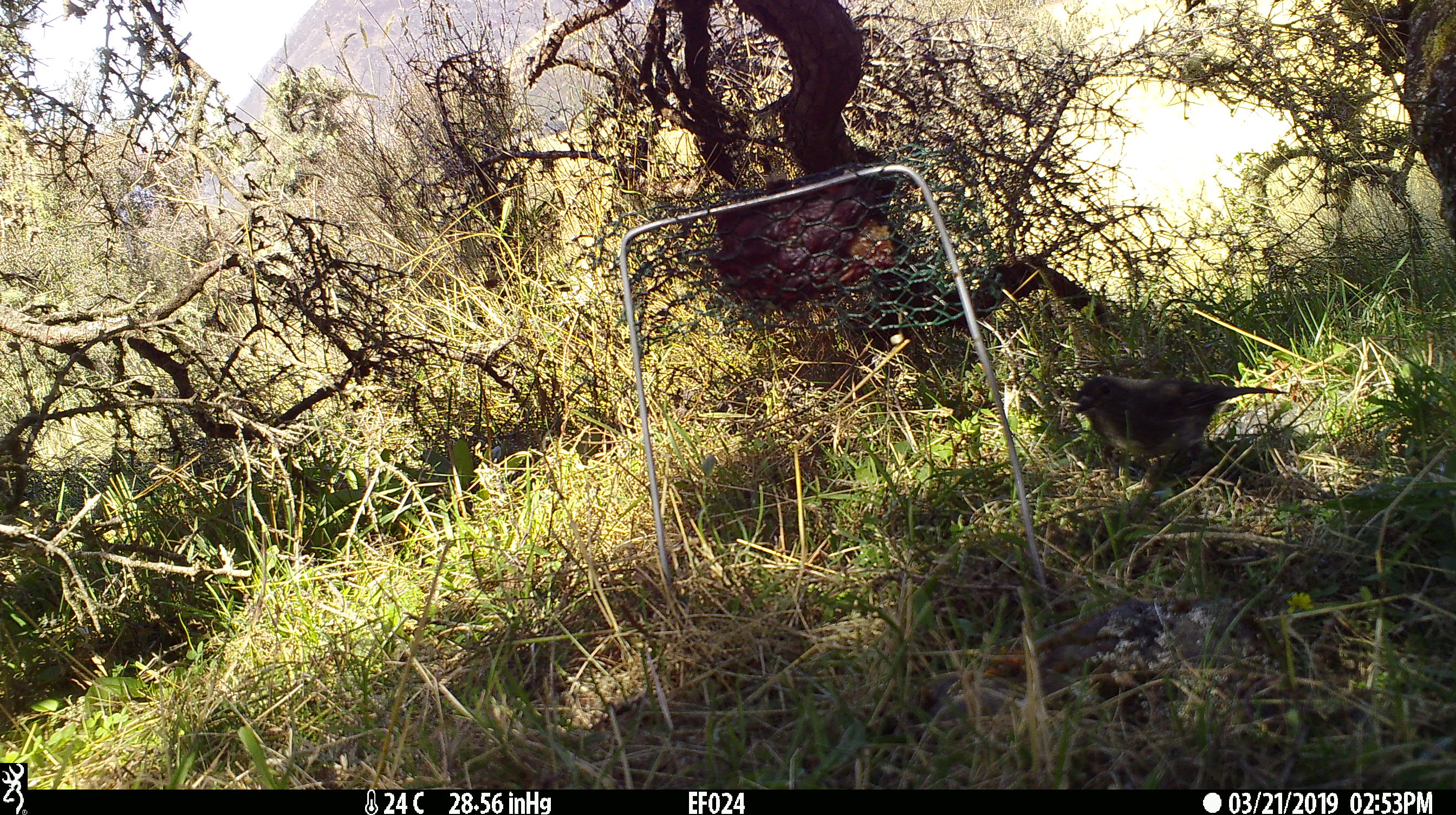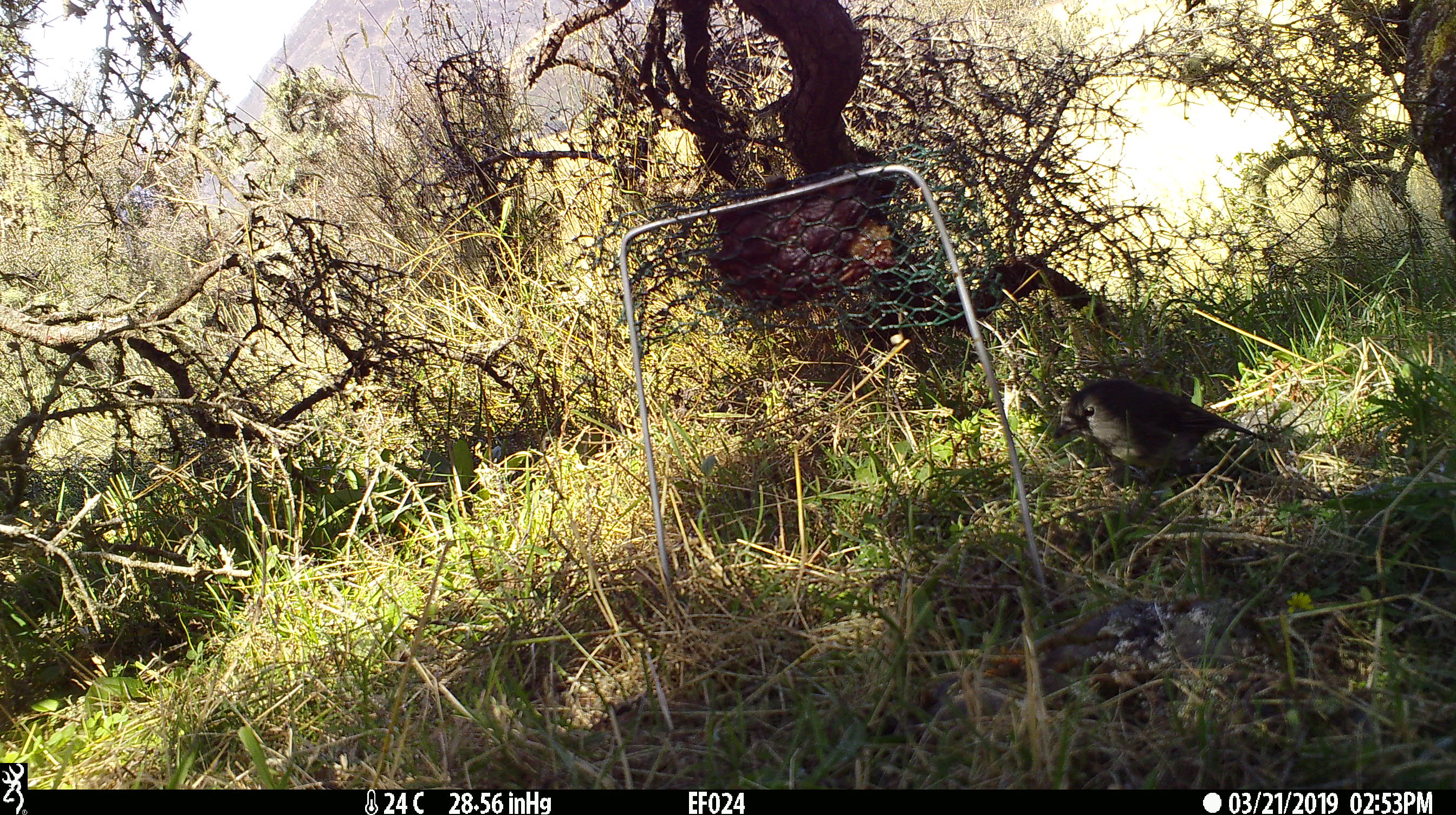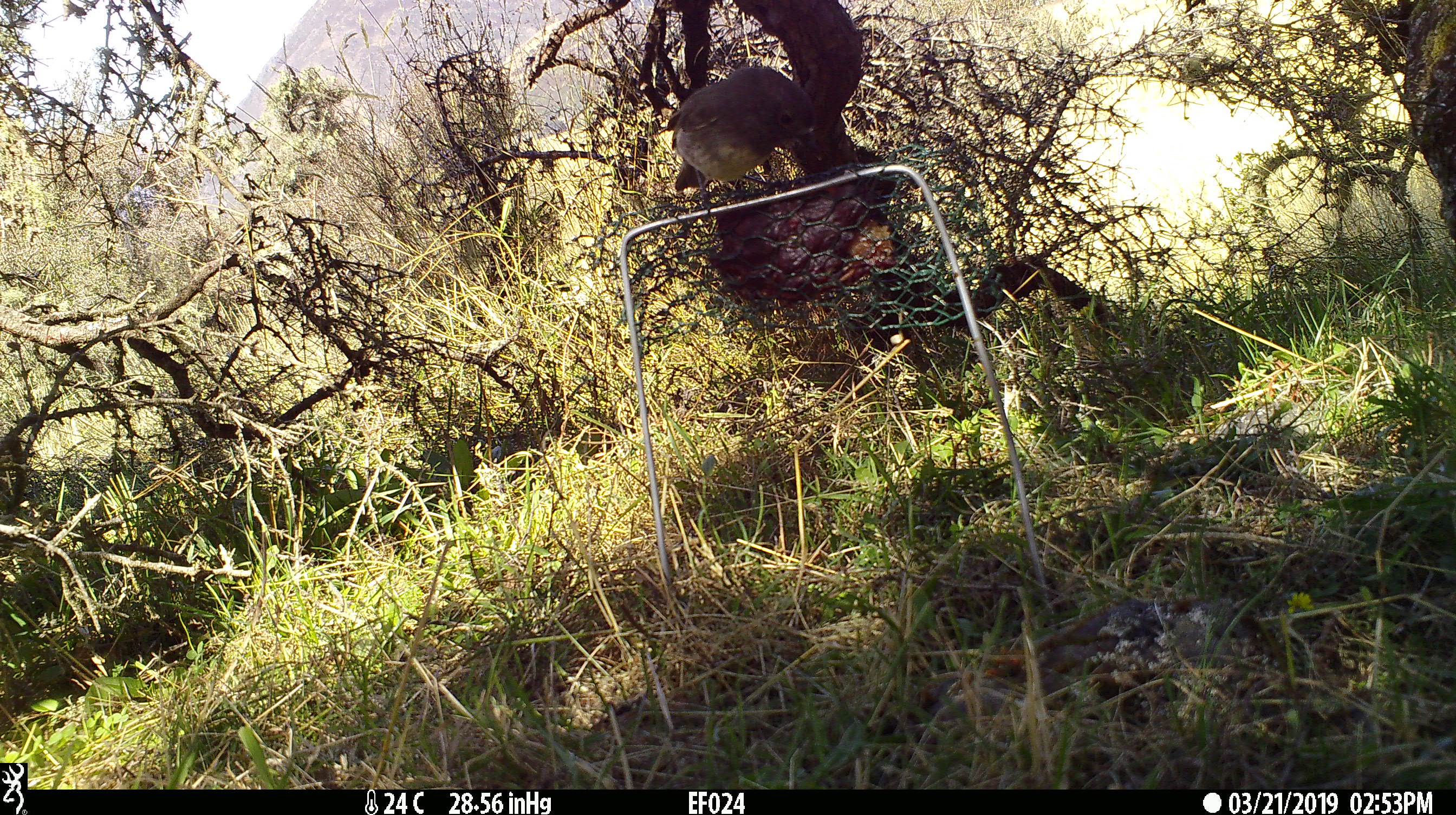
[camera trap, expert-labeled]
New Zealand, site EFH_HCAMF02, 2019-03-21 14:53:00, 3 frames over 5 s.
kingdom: Animalia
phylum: Chordata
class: Aves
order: Passeriformes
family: Petroicidae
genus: Petroica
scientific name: Petroica australis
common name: new zealand robin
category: robin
Robin (new zealand robin) (Petroica australis).